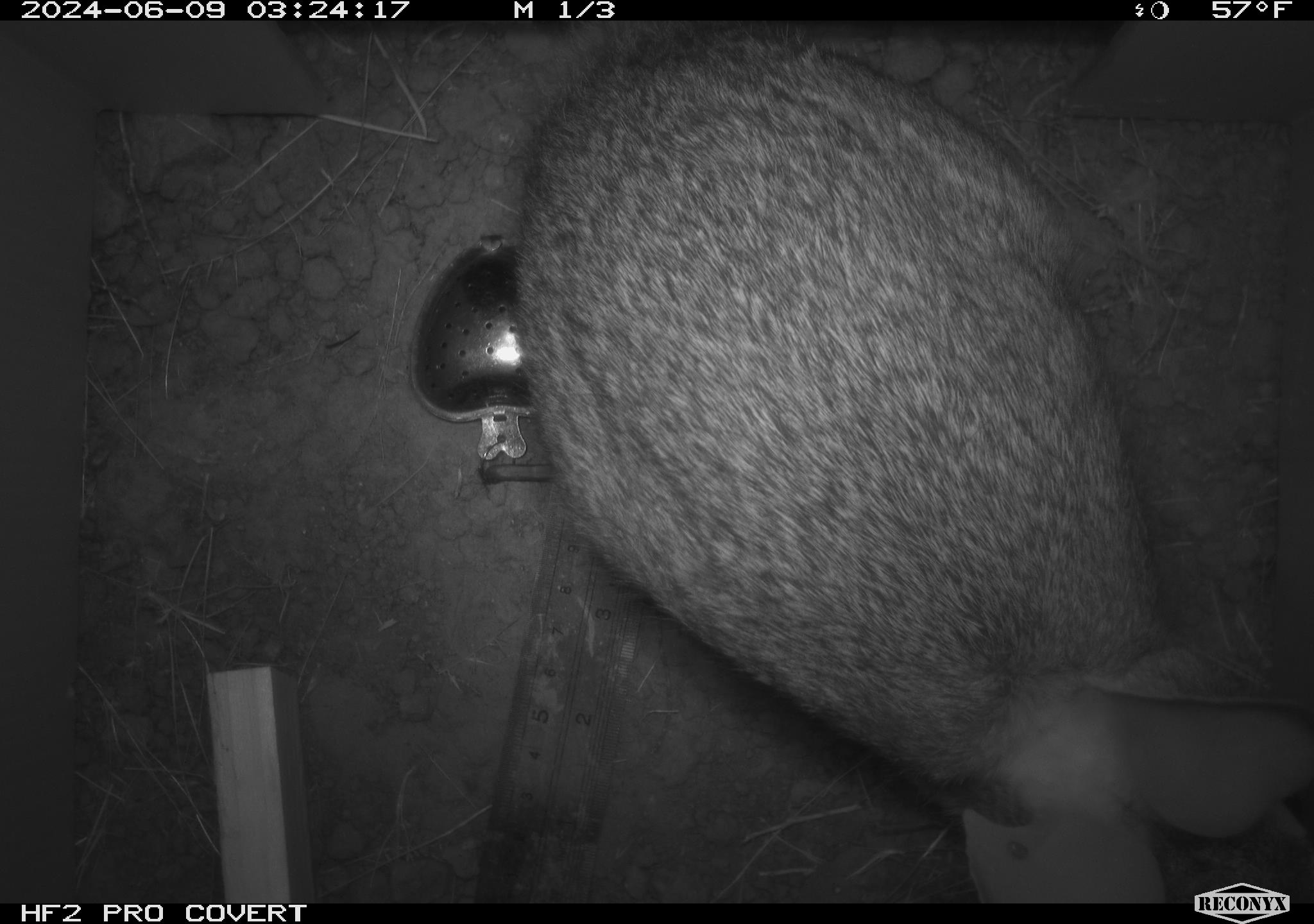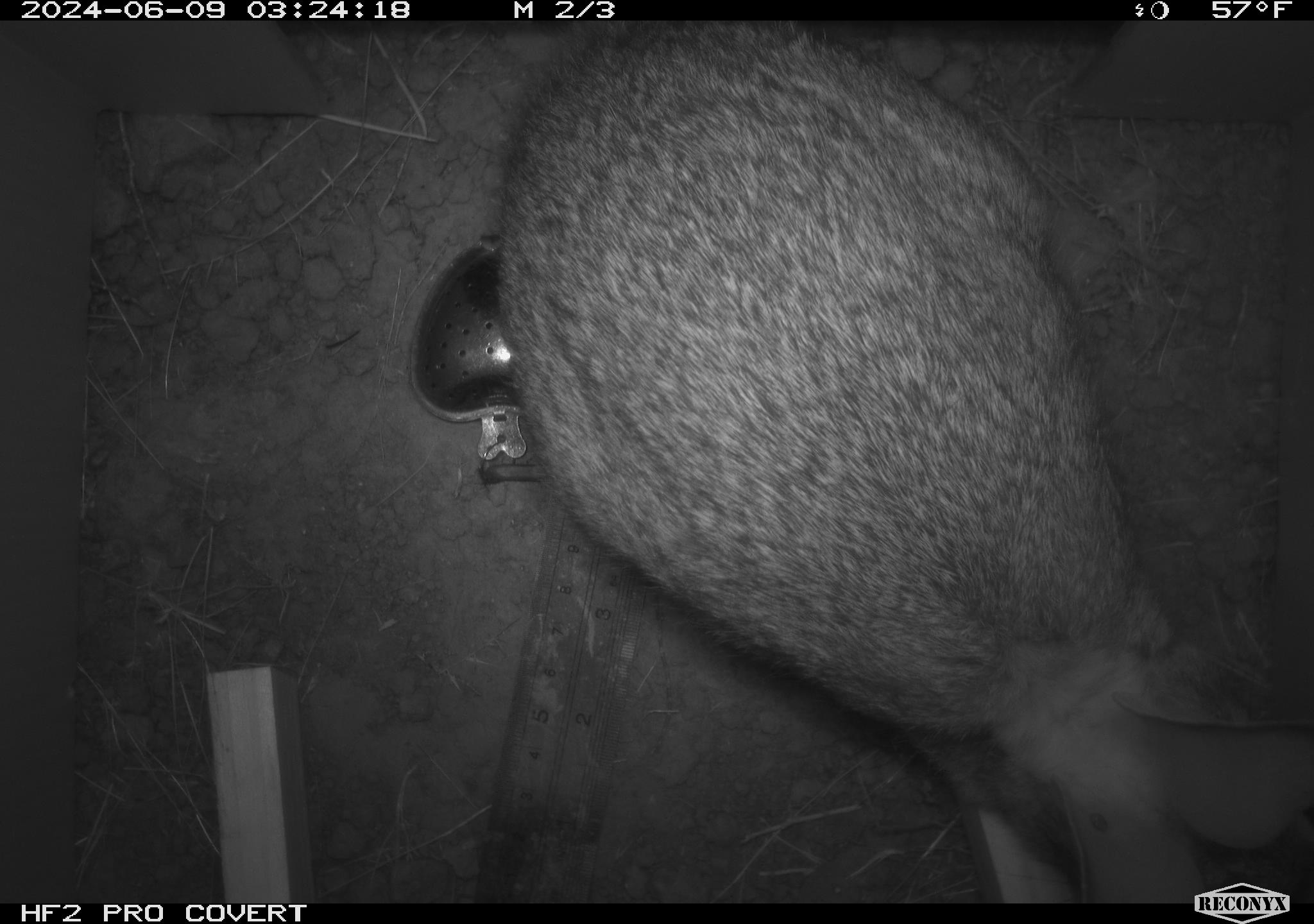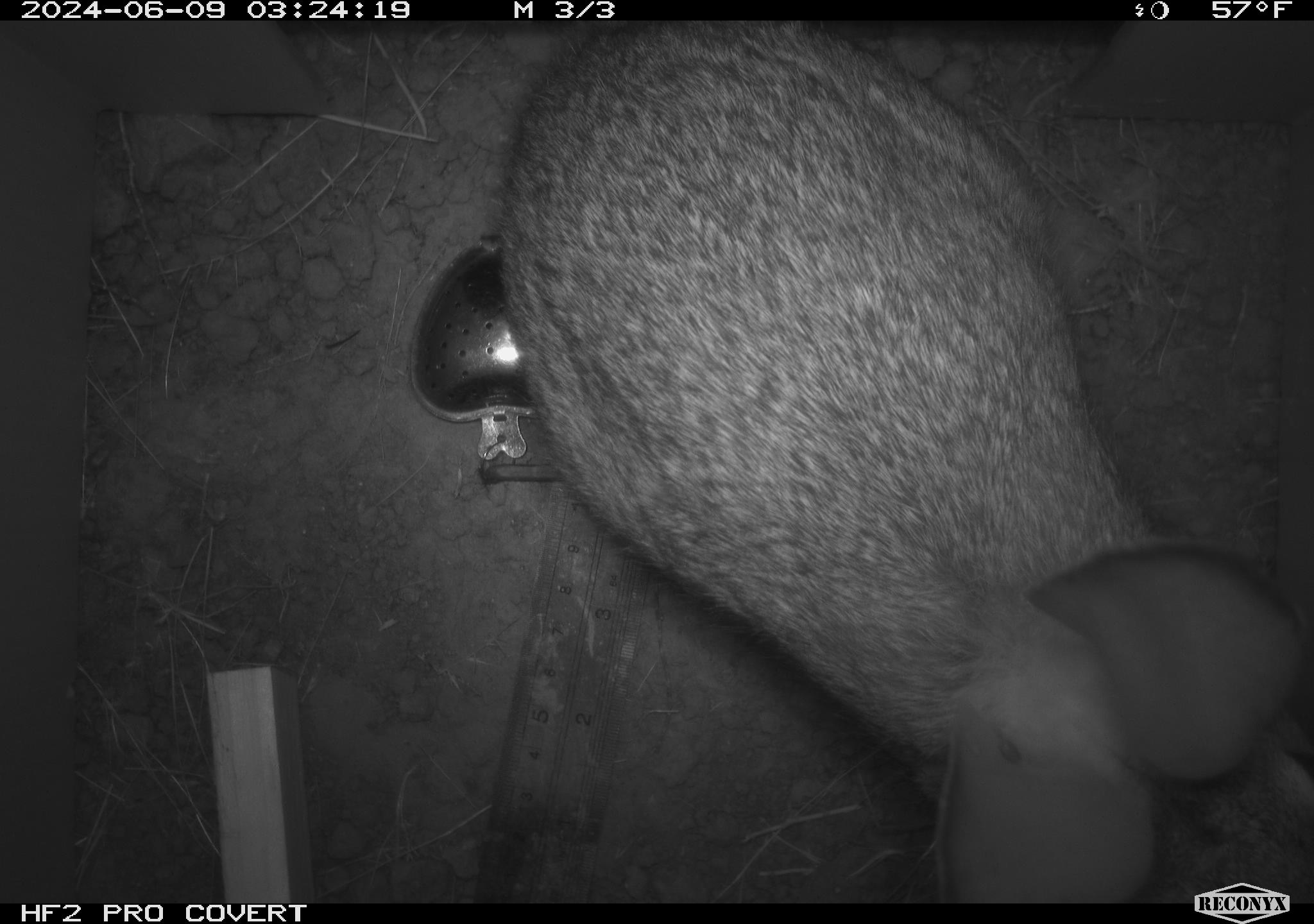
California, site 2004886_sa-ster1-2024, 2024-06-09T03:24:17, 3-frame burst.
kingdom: Animalia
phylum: Chordata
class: Mammalia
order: Lagomorpha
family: Leporidae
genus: Sylvilagus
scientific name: Sylvilagus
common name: cottontail rabbits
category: sylvilagus species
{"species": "sylvilagus species (cottontail rabbits) (Sylvilagus)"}